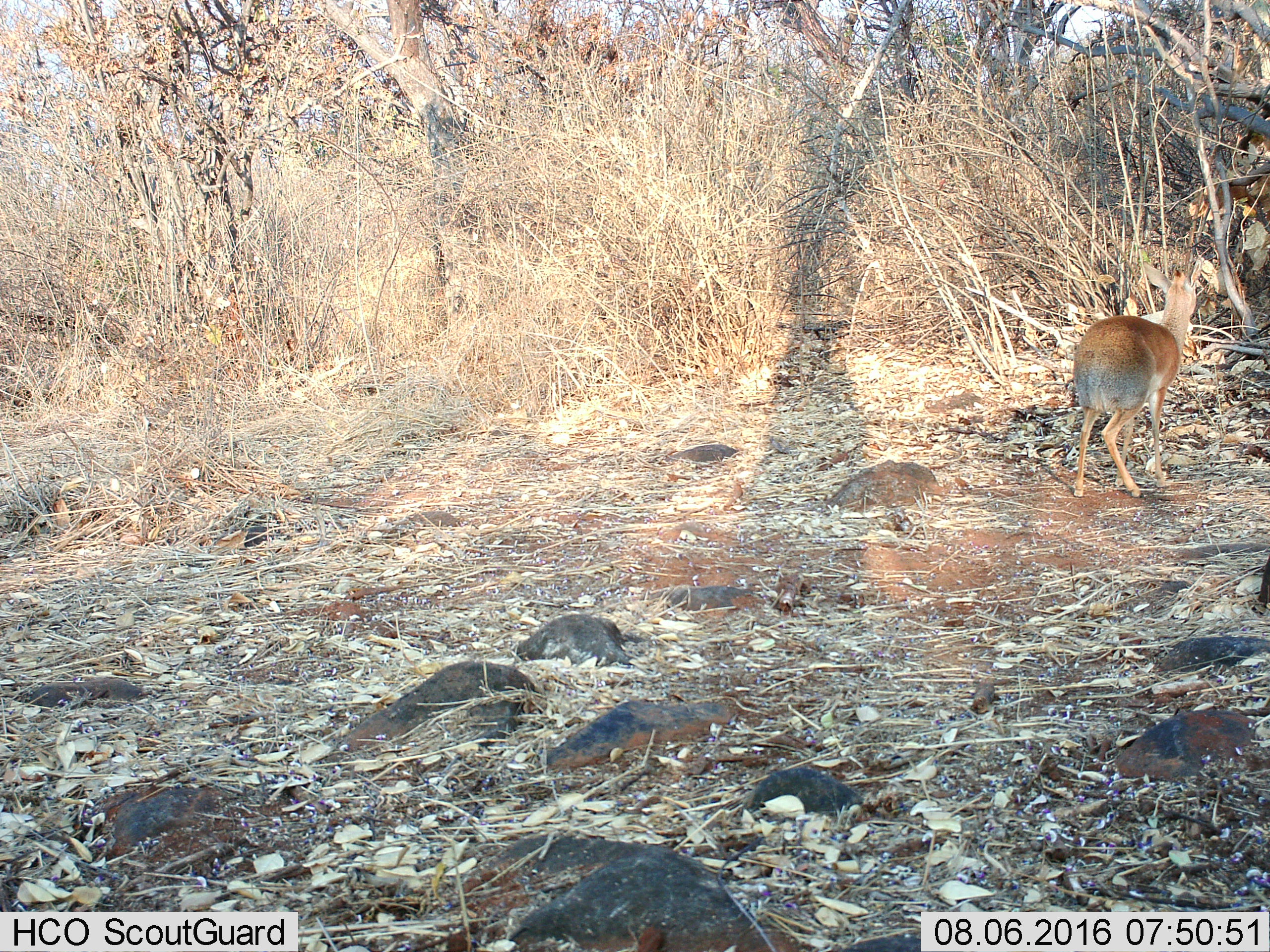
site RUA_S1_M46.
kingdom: Animalia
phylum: Chordata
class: Mammalia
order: Artiodactyla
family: Bovidae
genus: Madoqua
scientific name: Madoqua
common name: dik-dik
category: dikdik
Dikdik (dik-dik) (Madoqua), count 1. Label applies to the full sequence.